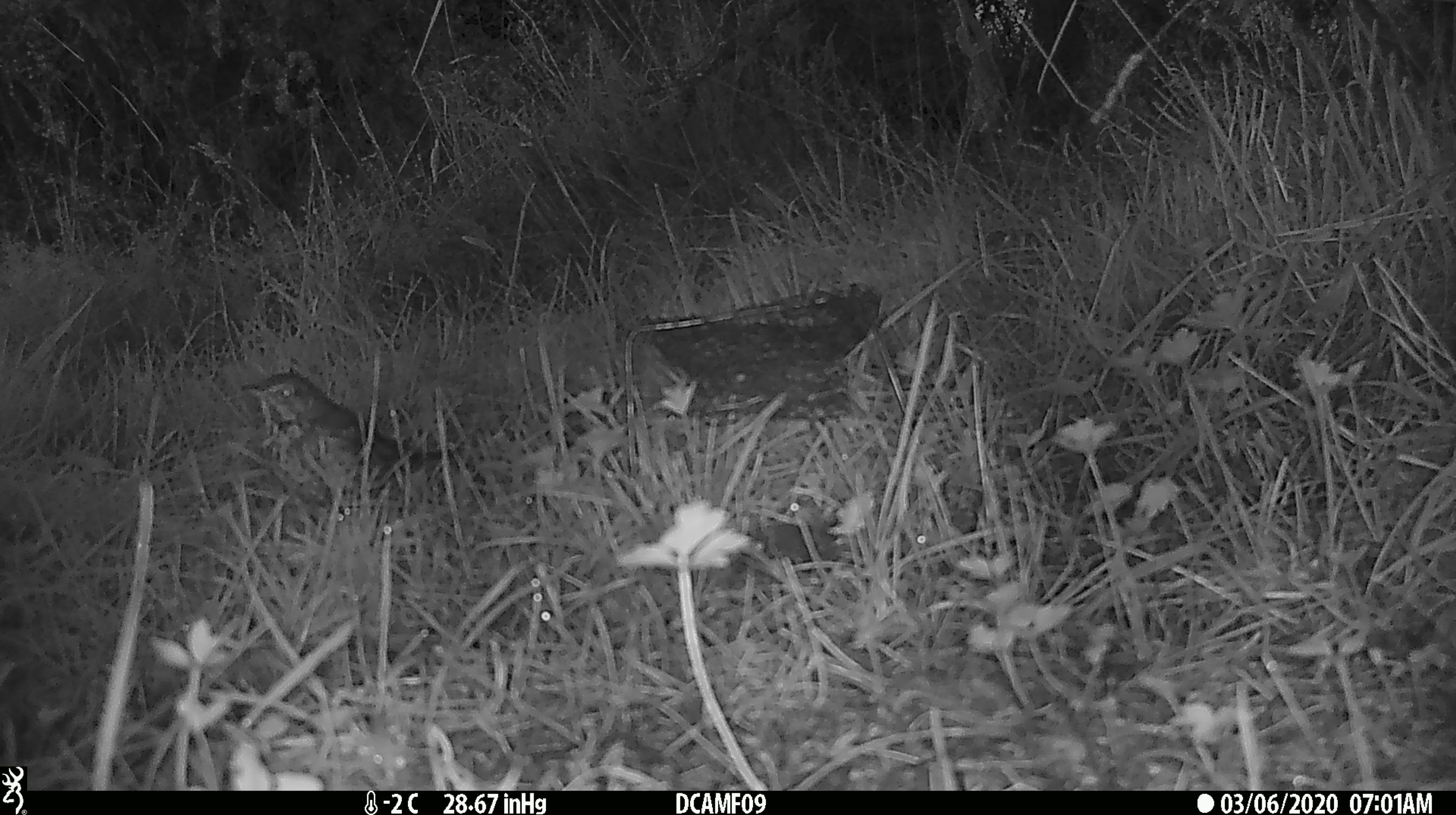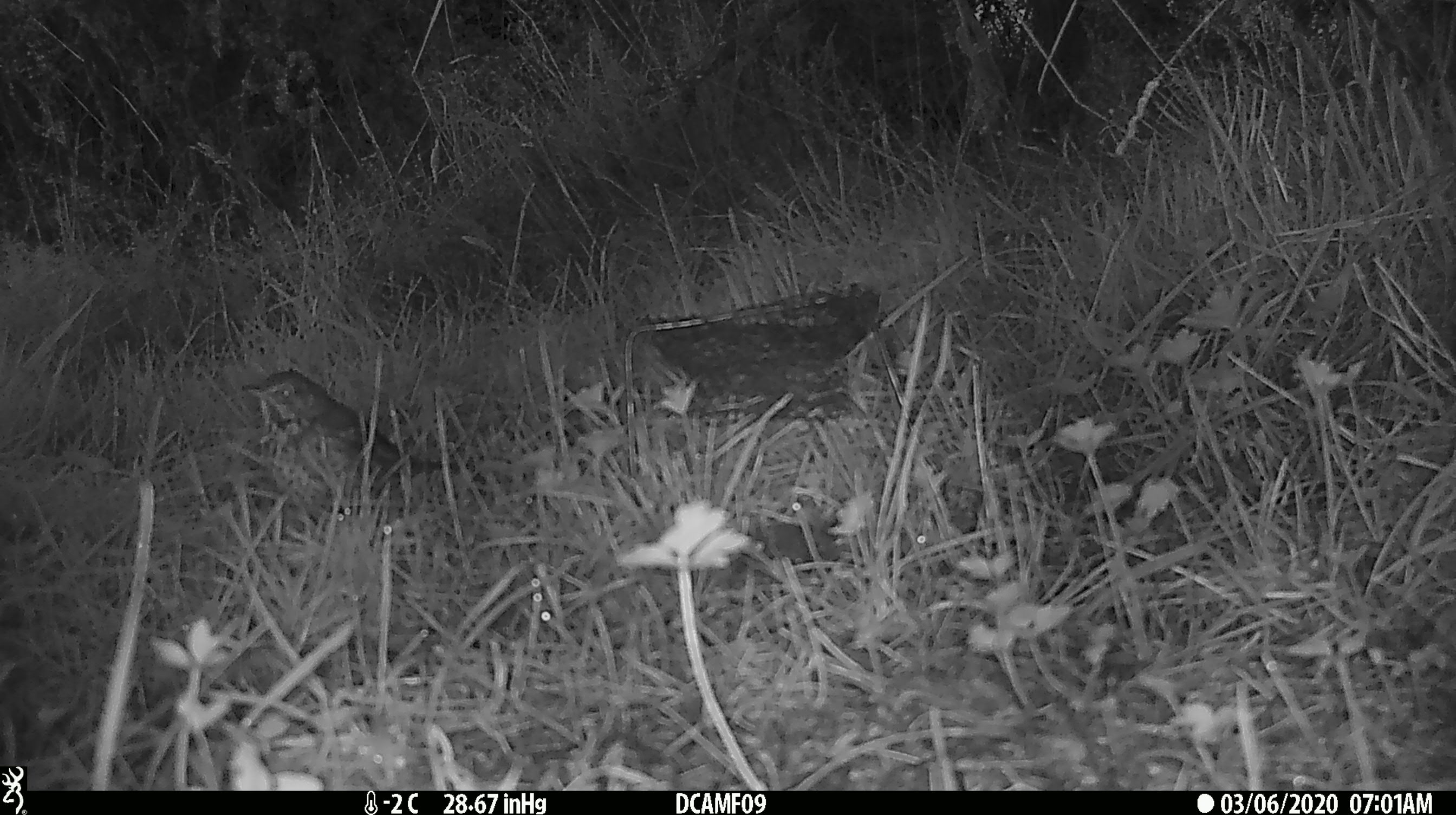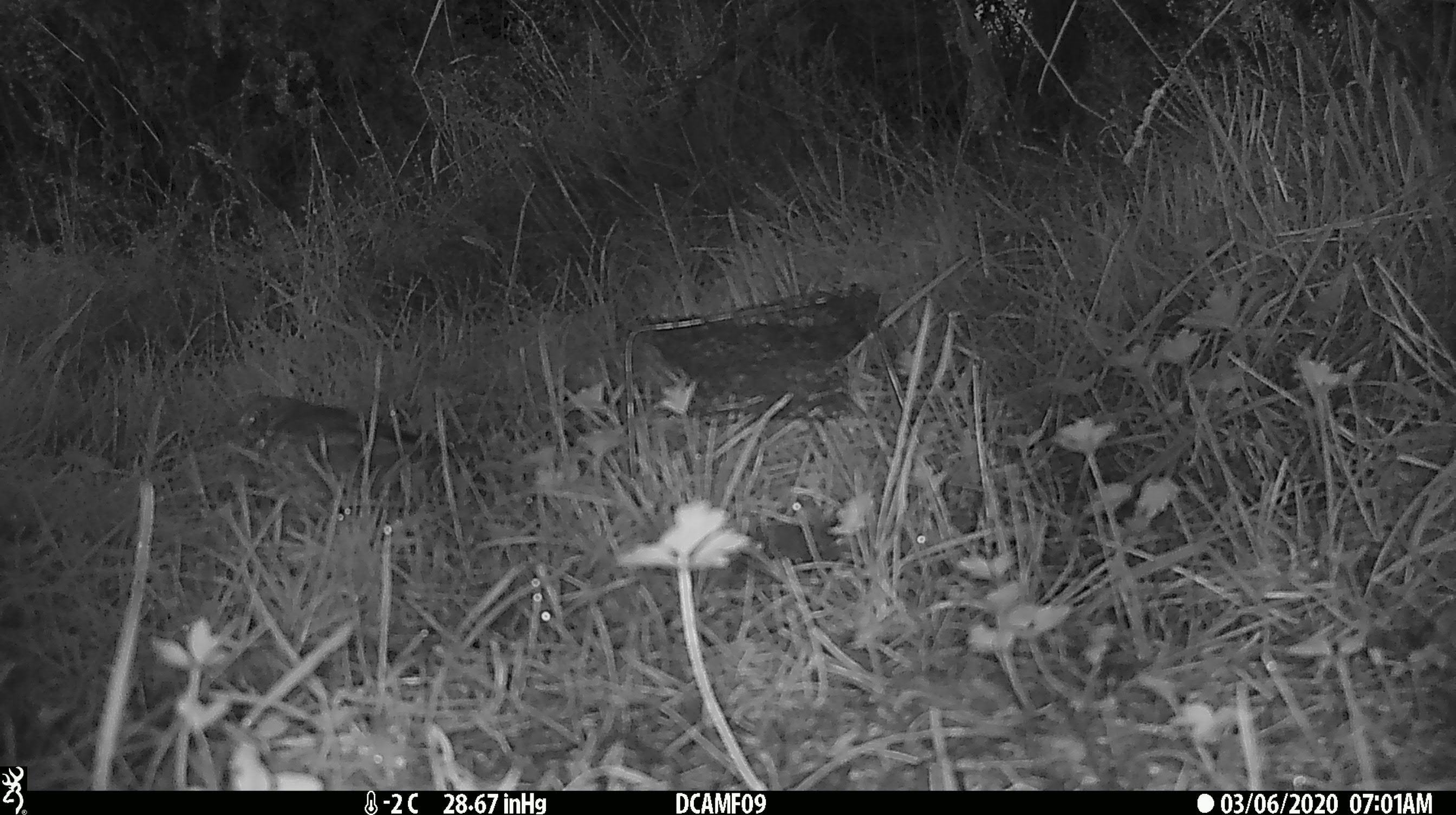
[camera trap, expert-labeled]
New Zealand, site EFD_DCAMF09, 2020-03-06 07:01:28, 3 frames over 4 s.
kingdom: Animalia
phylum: Chordata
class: Aves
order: Passeriformes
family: Turdidae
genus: Turdus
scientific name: Turdus philomelos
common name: song thrush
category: thrush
Thrush (song thrush) (Turdus philomelos).